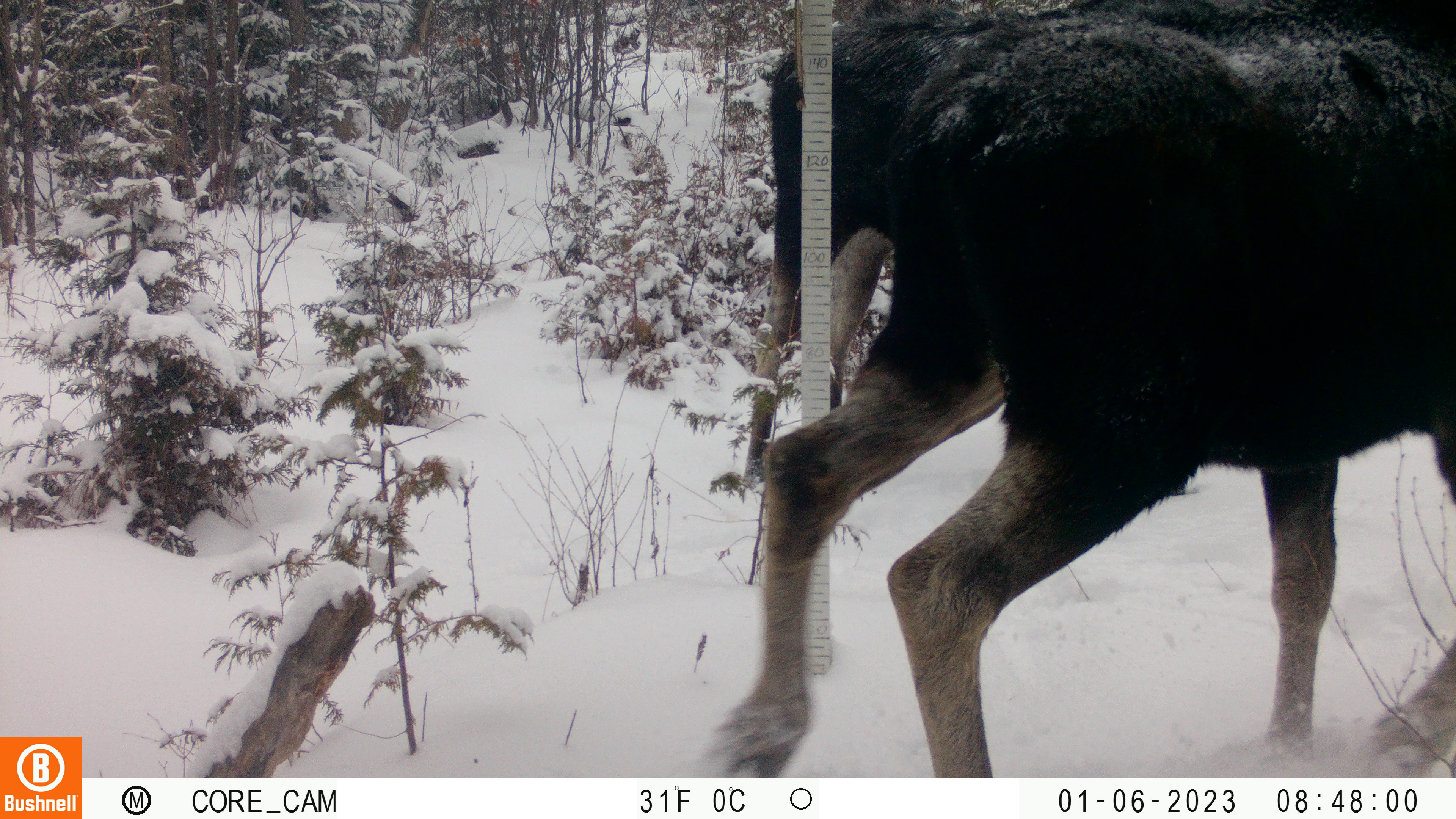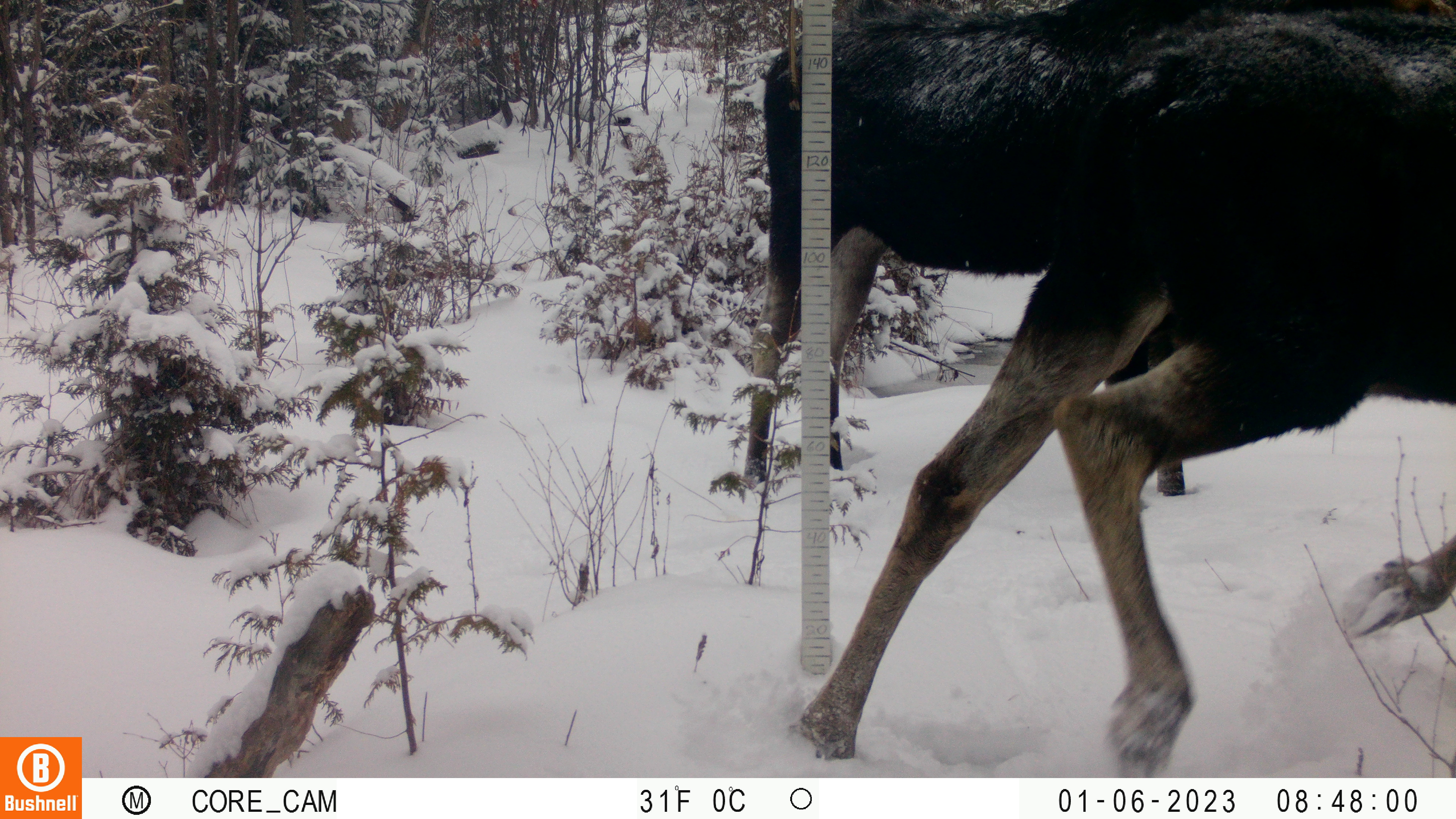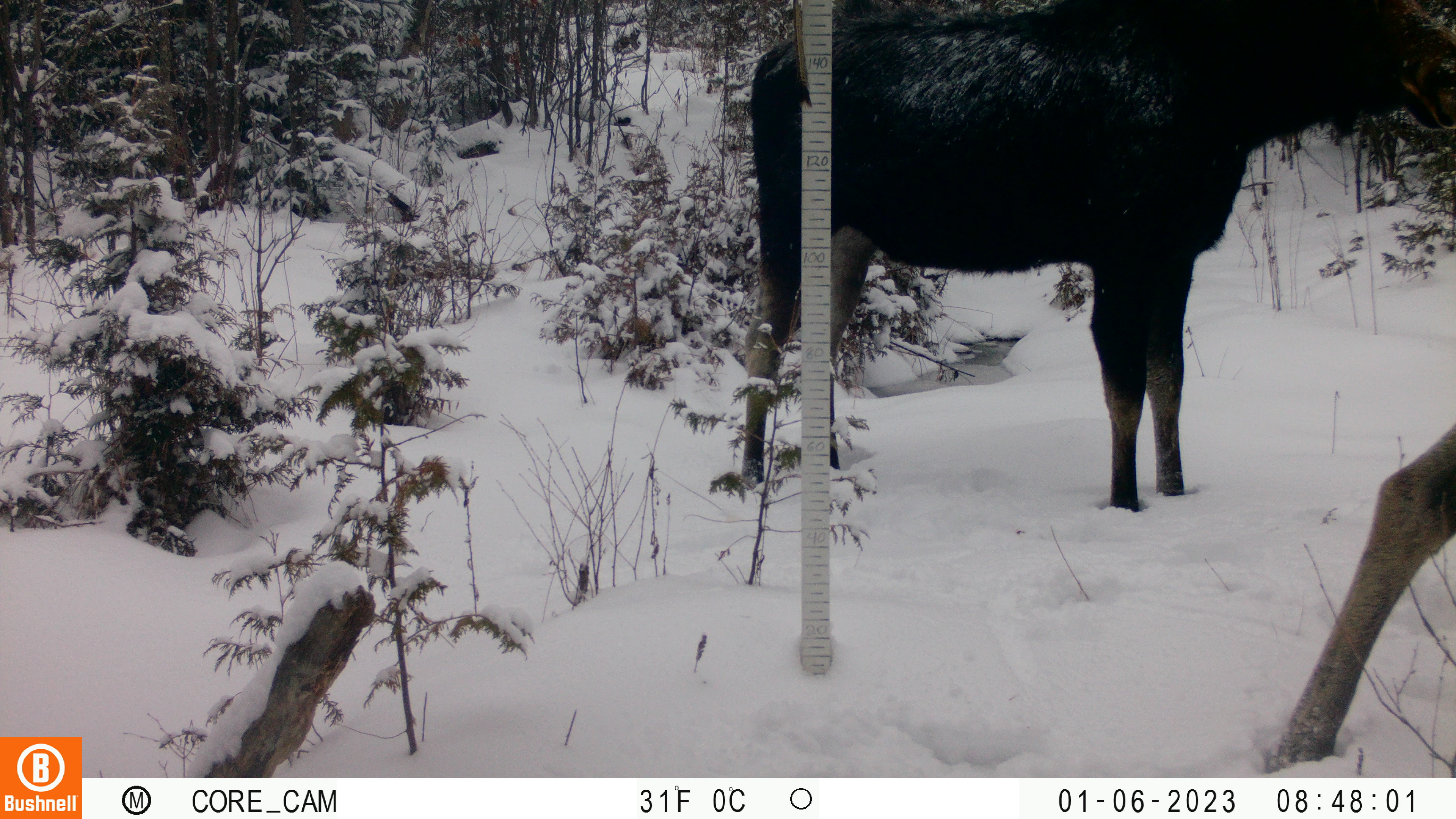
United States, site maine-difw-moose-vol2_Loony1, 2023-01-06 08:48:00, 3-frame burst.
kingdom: Animalia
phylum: Chordata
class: Mammalia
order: Artiodactyla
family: Cervidae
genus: Alces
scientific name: Alces alces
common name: moose